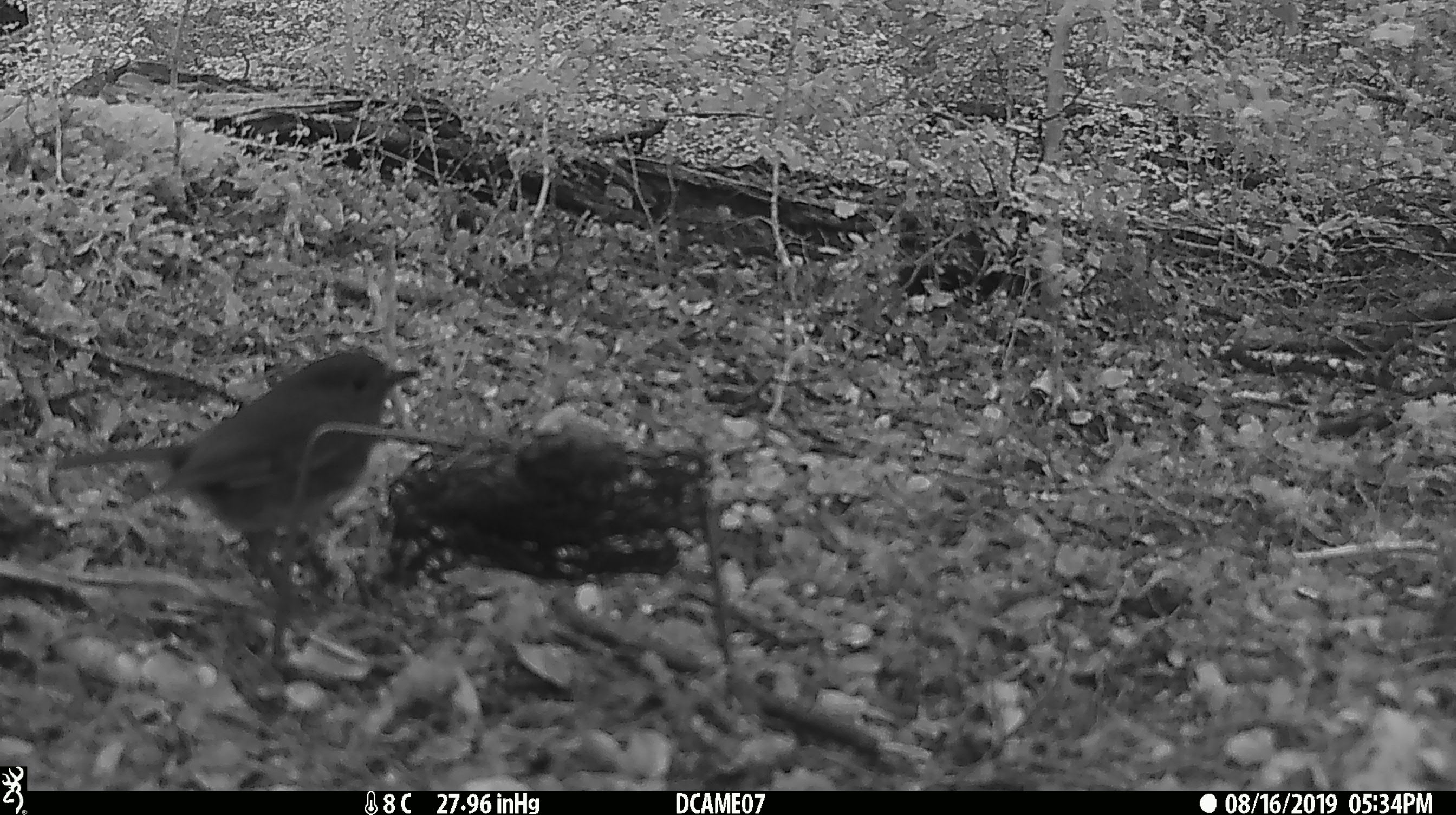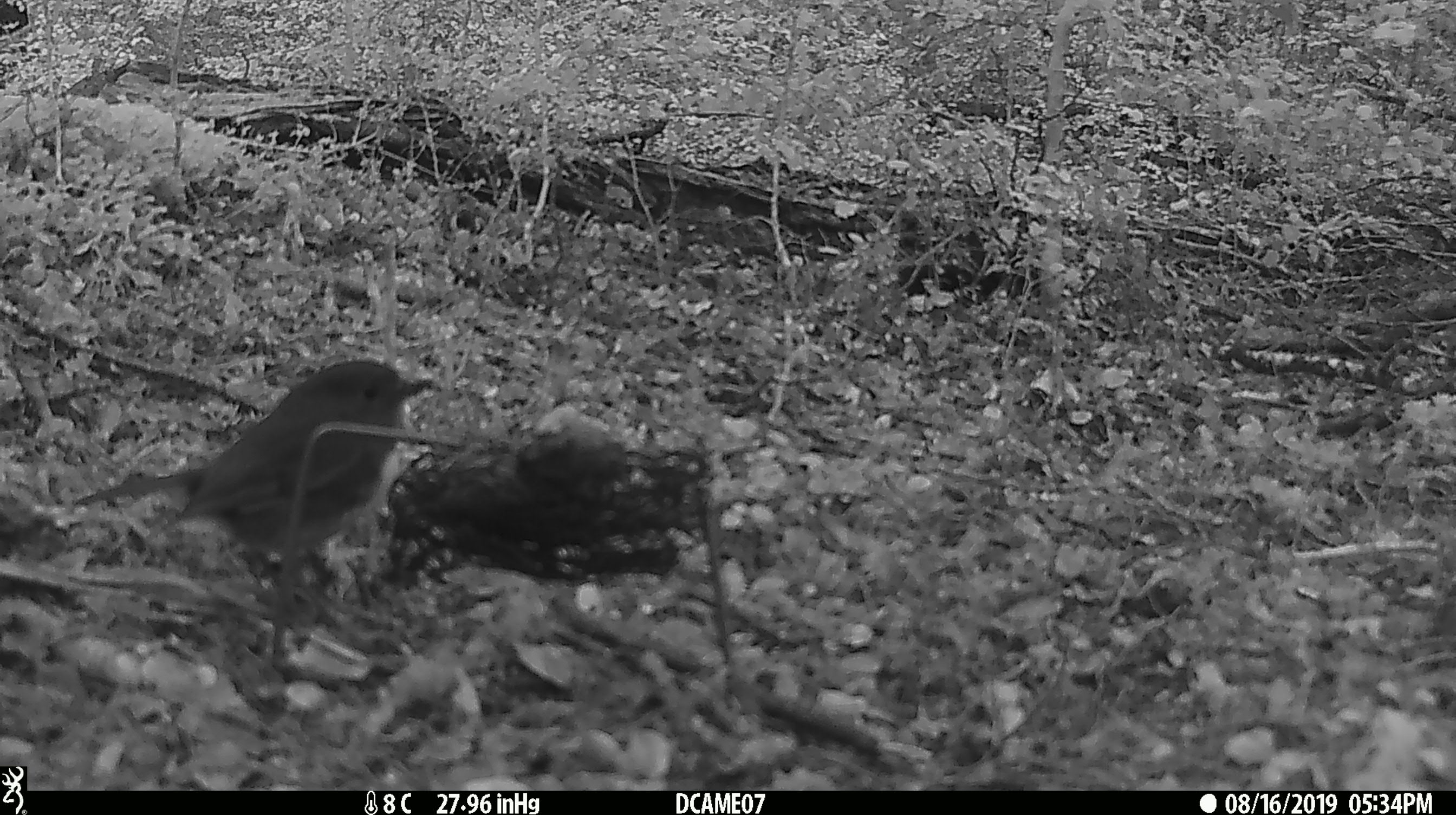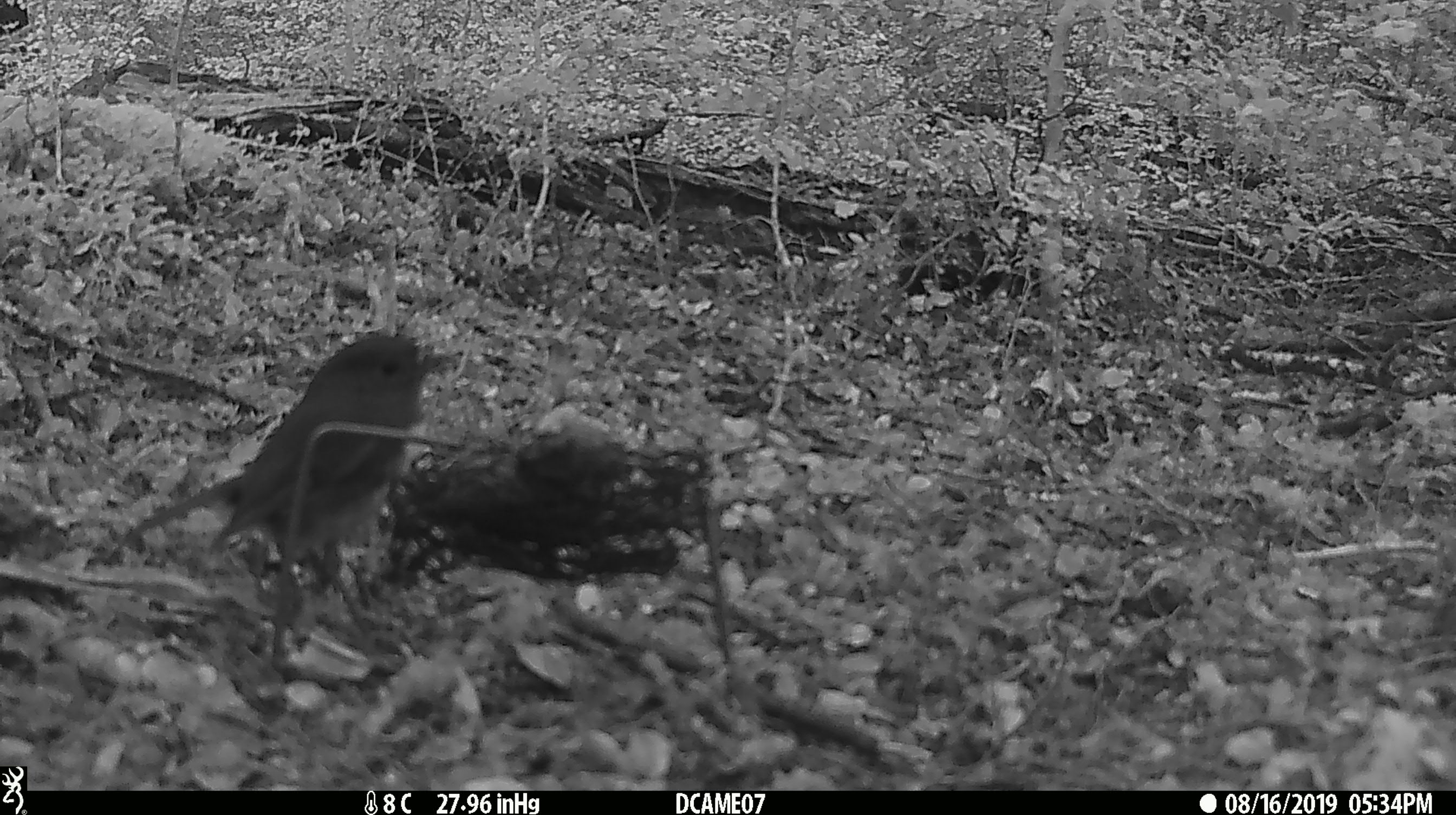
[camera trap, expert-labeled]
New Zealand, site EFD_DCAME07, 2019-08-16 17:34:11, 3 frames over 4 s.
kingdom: Animalia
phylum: Chordata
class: Aves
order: Passeriformes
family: Petroicidae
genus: Petroica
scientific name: Petroica australis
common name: new zealand robin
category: robin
Robin (new zealand robin) (Petroica australis).